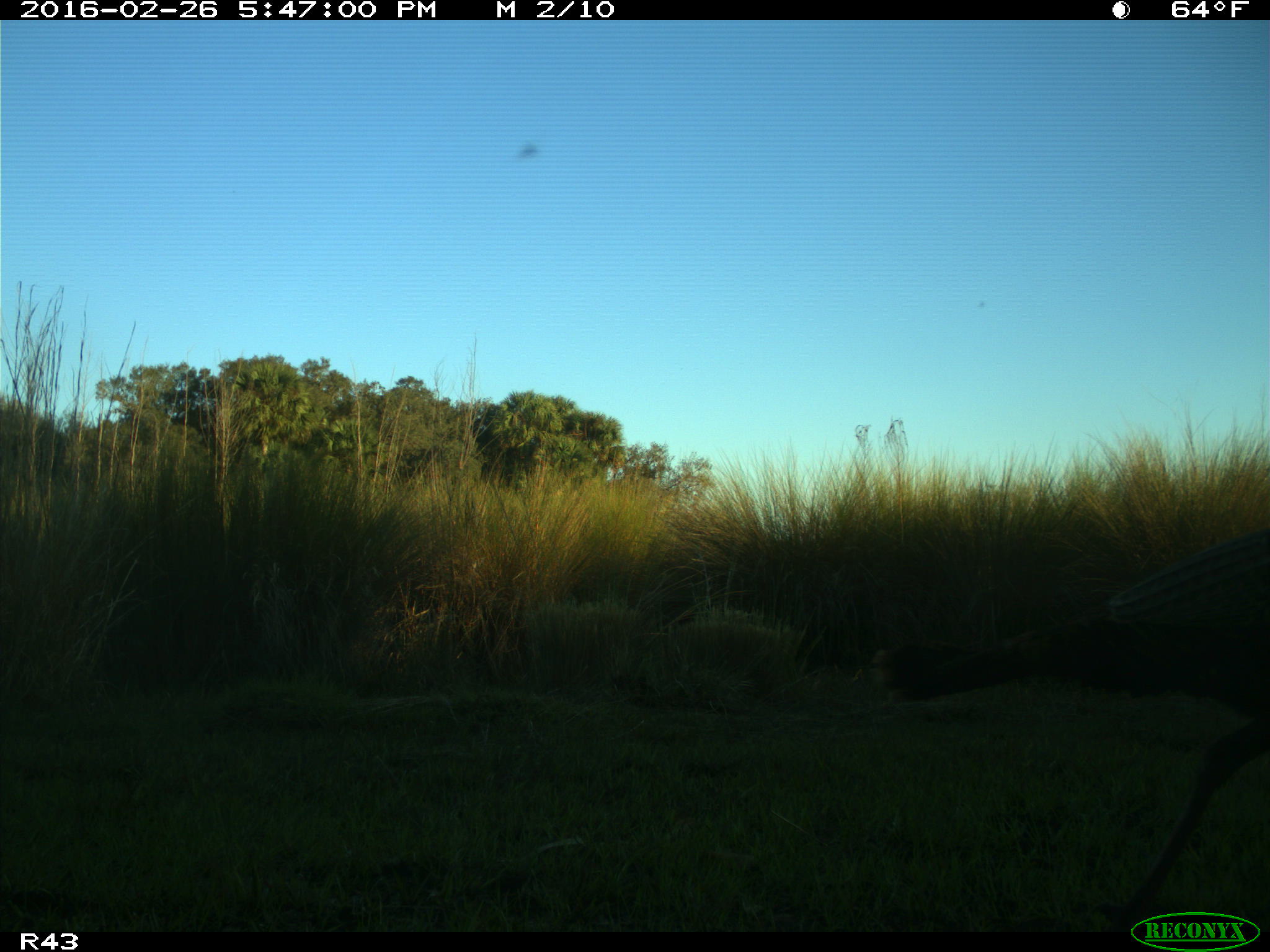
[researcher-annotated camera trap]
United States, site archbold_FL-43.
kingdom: Animalia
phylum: Chordata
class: Aves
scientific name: Aves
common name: birds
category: unidentified bird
Unidentified bird (birds) (Aves).